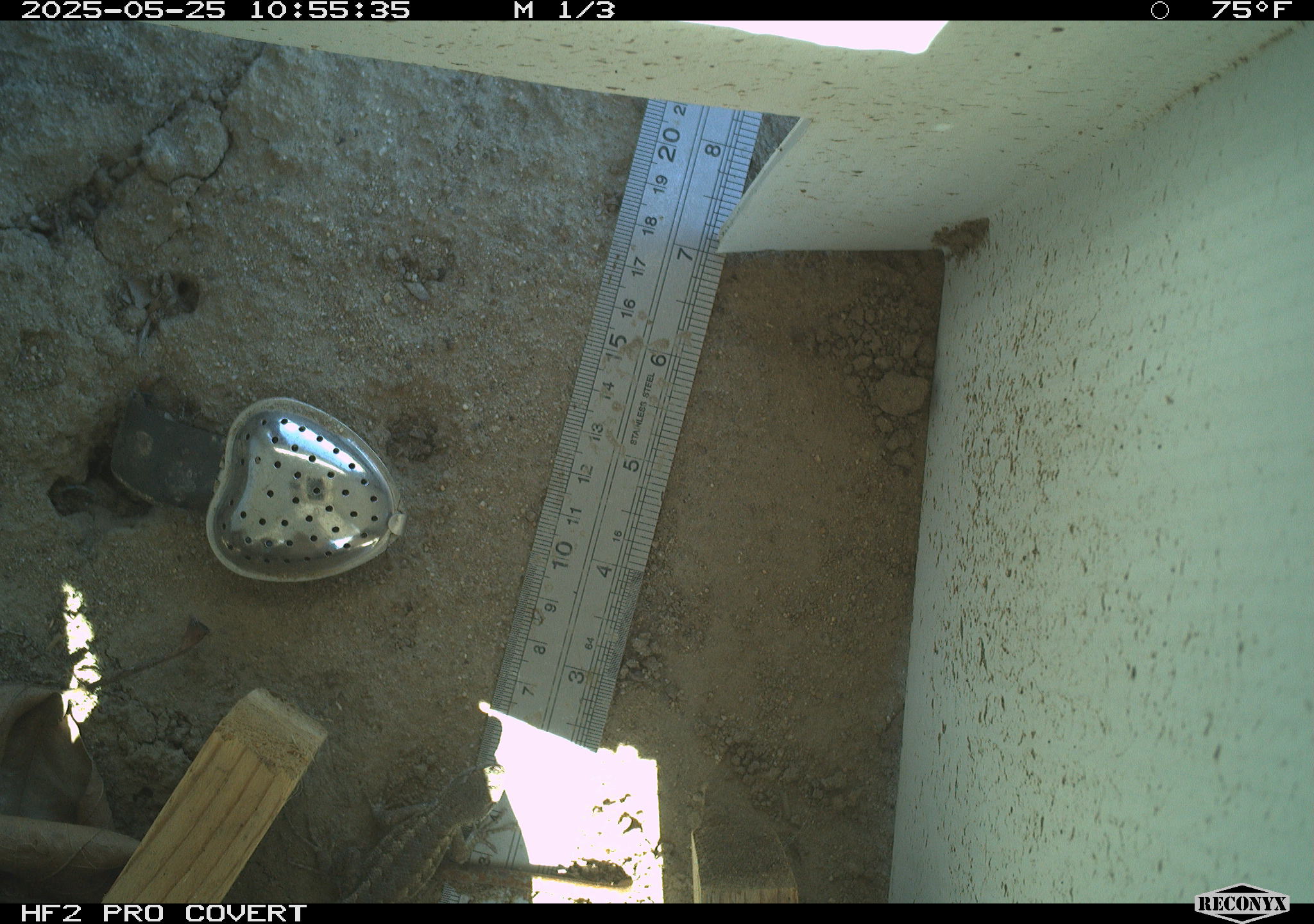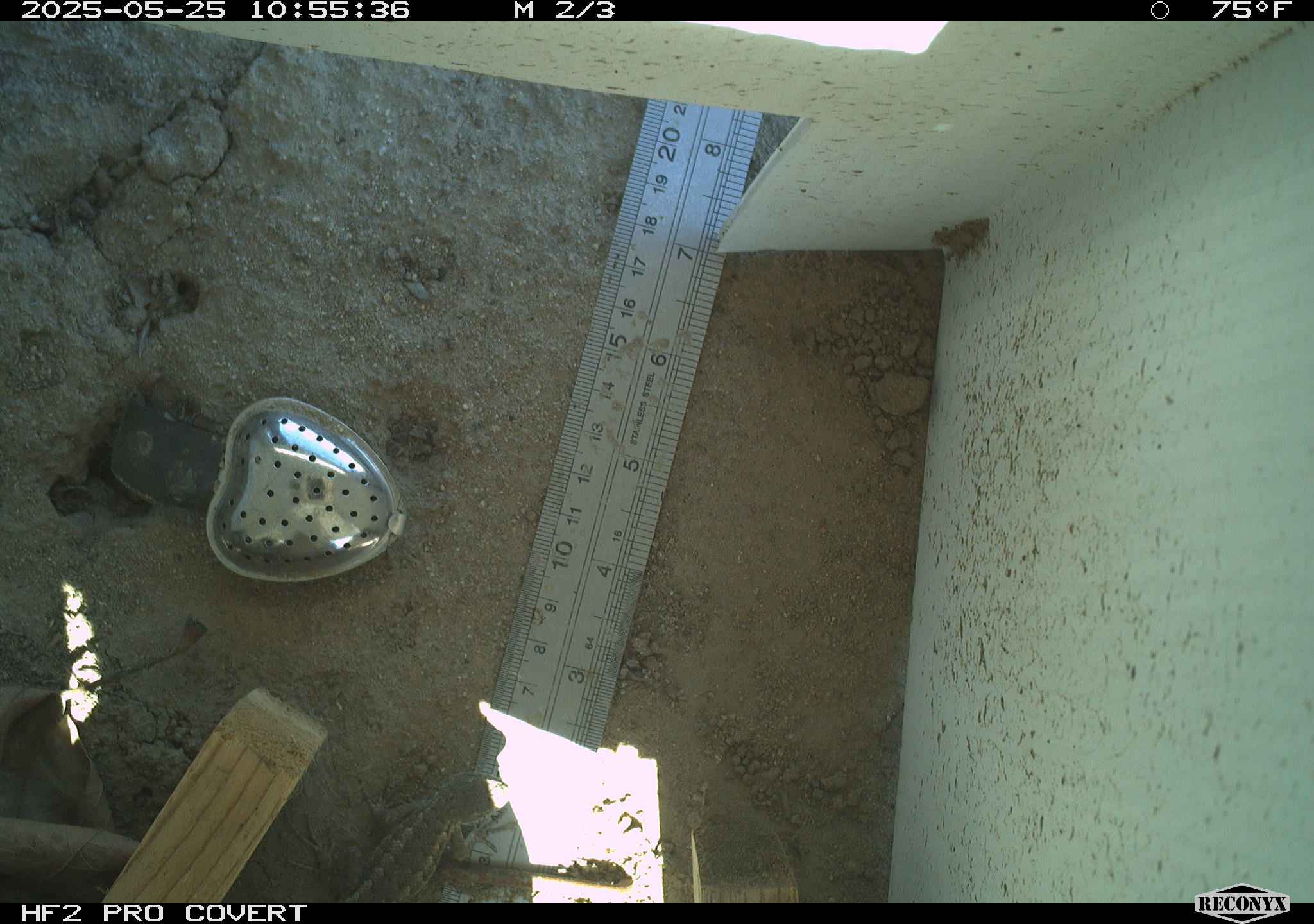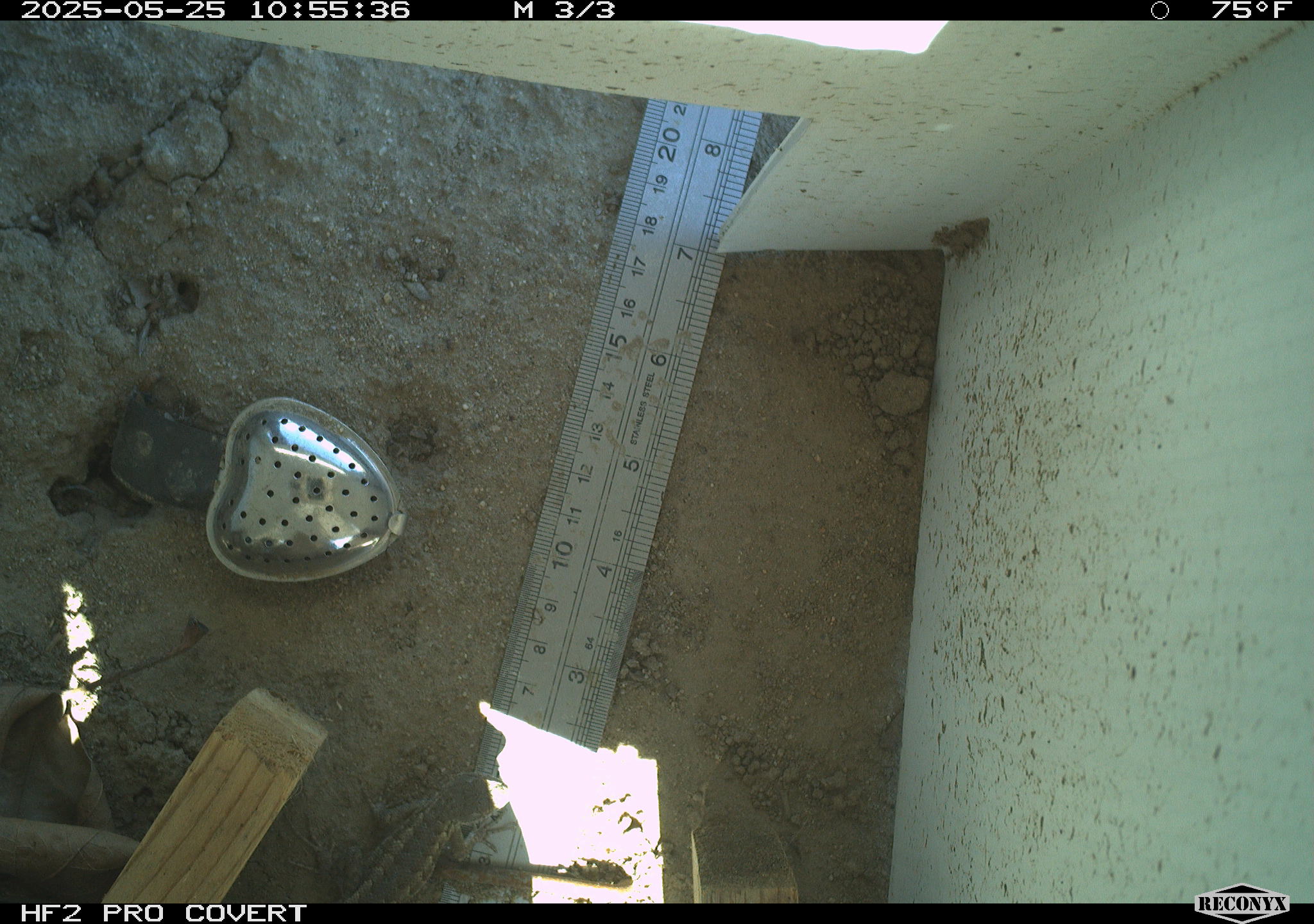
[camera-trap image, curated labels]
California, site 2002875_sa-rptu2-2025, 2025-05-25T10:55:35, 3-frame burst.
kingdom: Animalia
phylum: Chordata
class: Reptilia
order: Squamata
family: Phrynosomatidae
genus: Sceloporus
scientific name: Sceloporus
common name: spiny lizards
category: sceloporus species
Sceloporus species (spiny lizards) (Sceloporus).